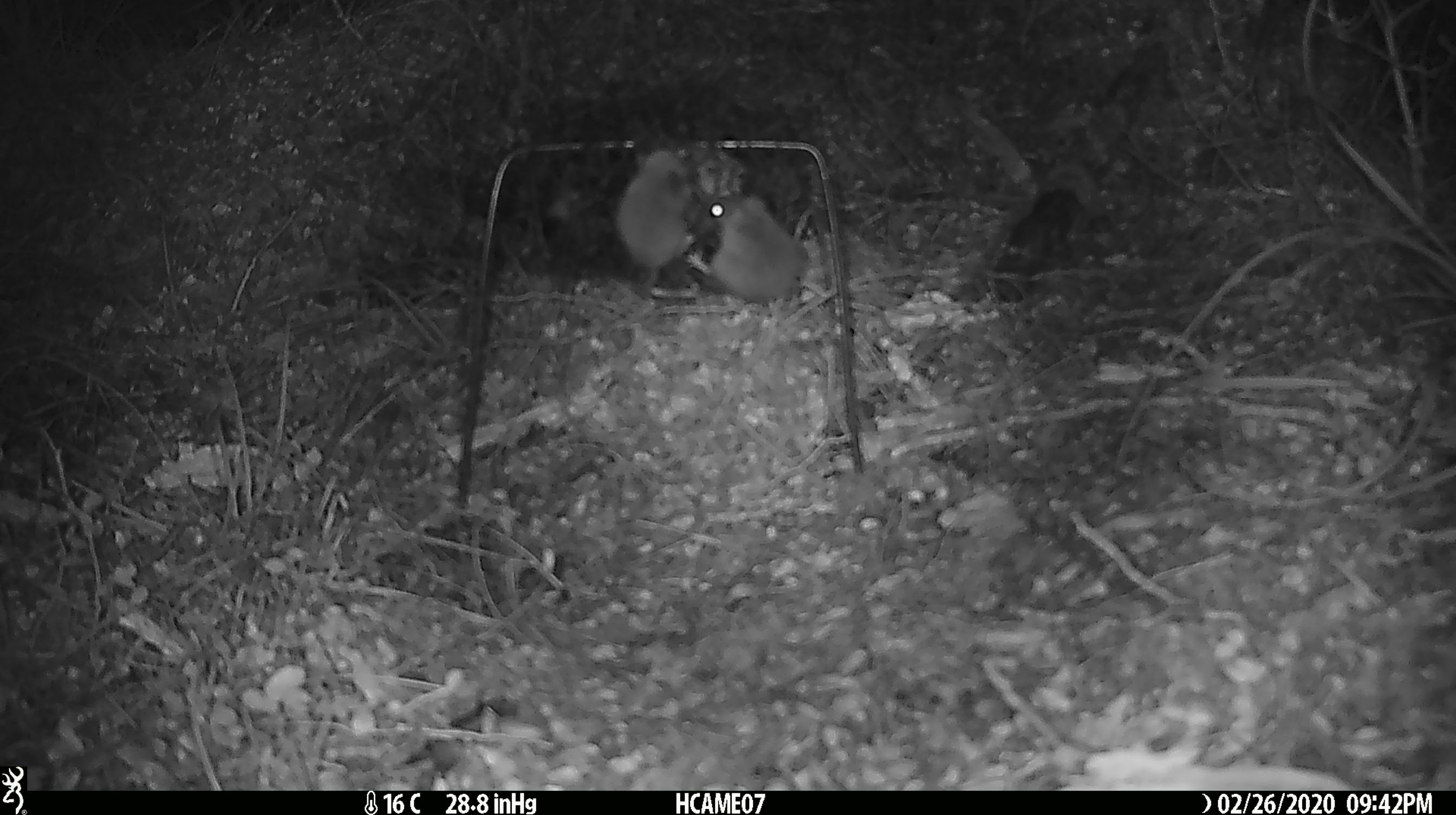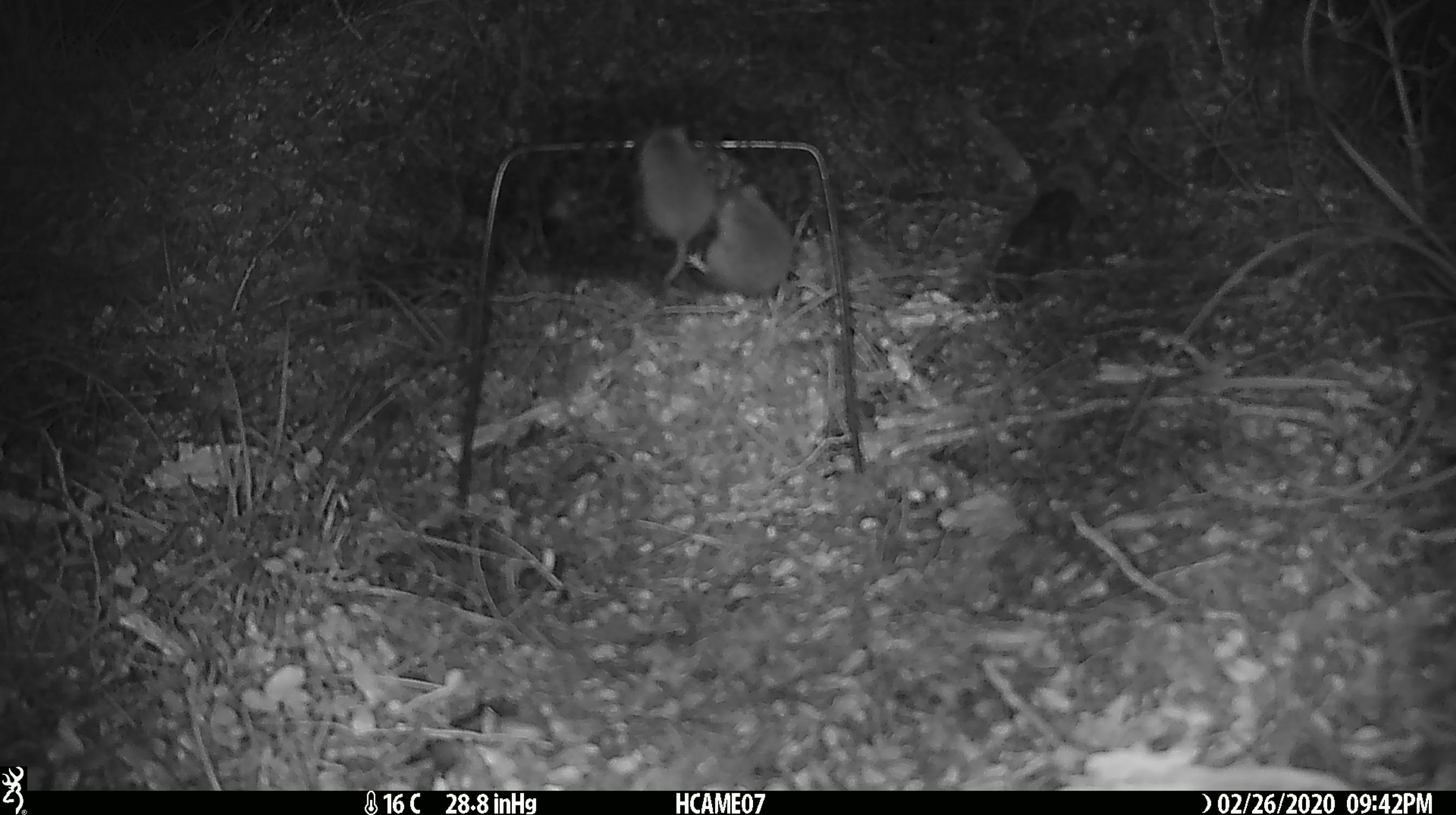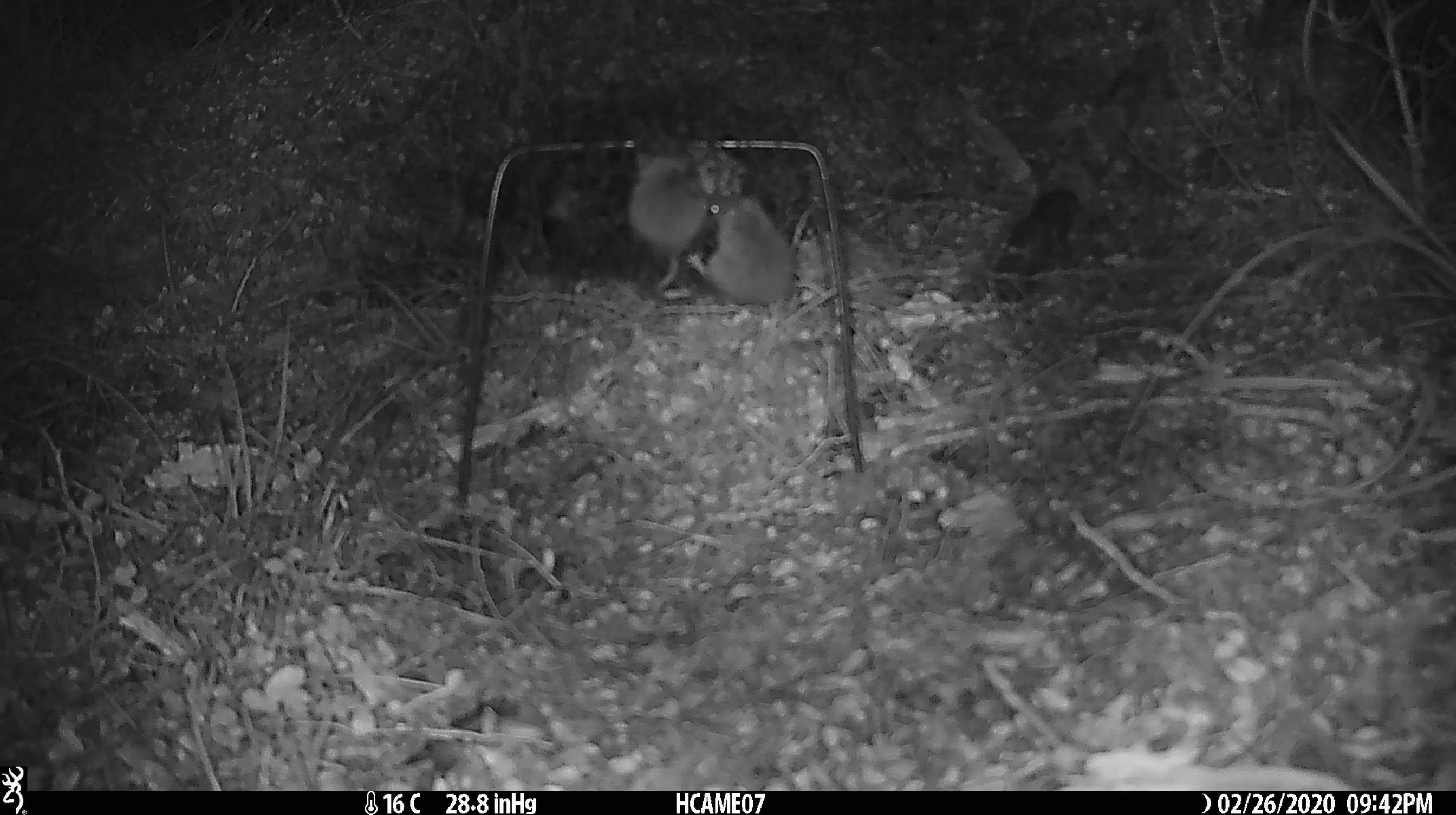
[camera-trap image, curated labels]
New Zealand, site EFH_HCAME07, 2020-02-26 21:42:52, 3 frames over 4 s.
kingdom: Animalia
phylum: Chordata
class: Mammalia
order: Rodentia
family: Muridae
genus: Mus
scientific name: Mus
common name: mouse